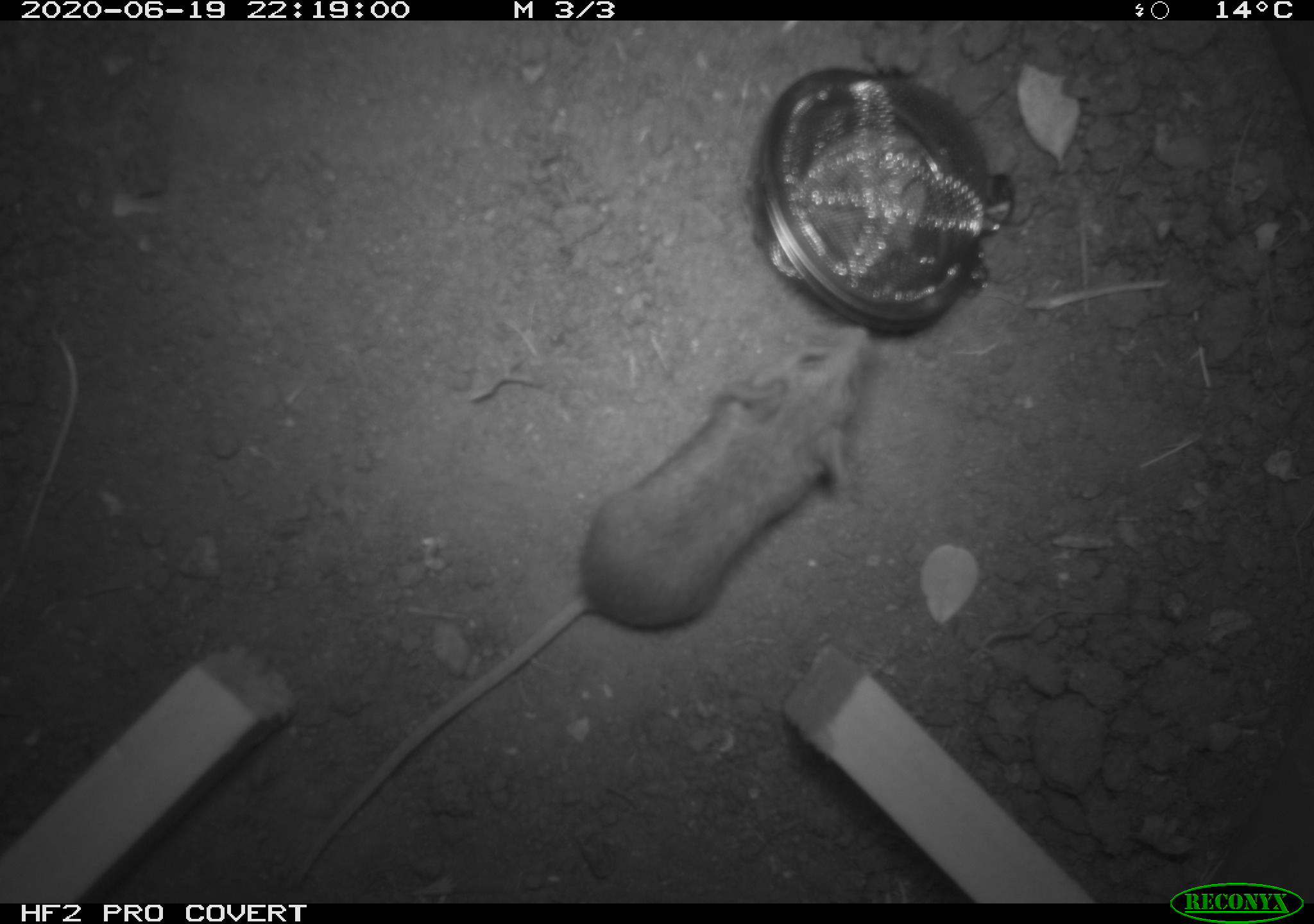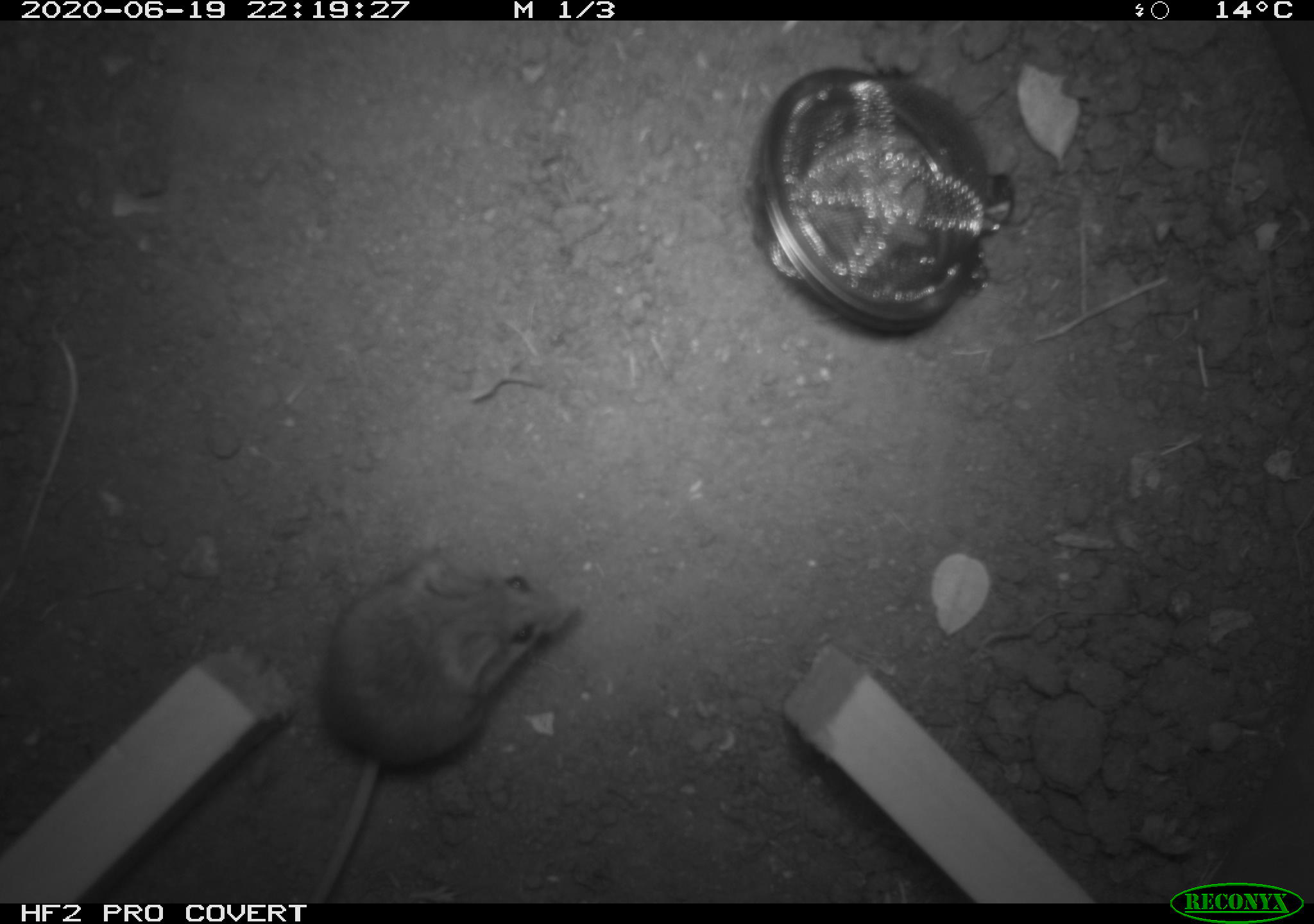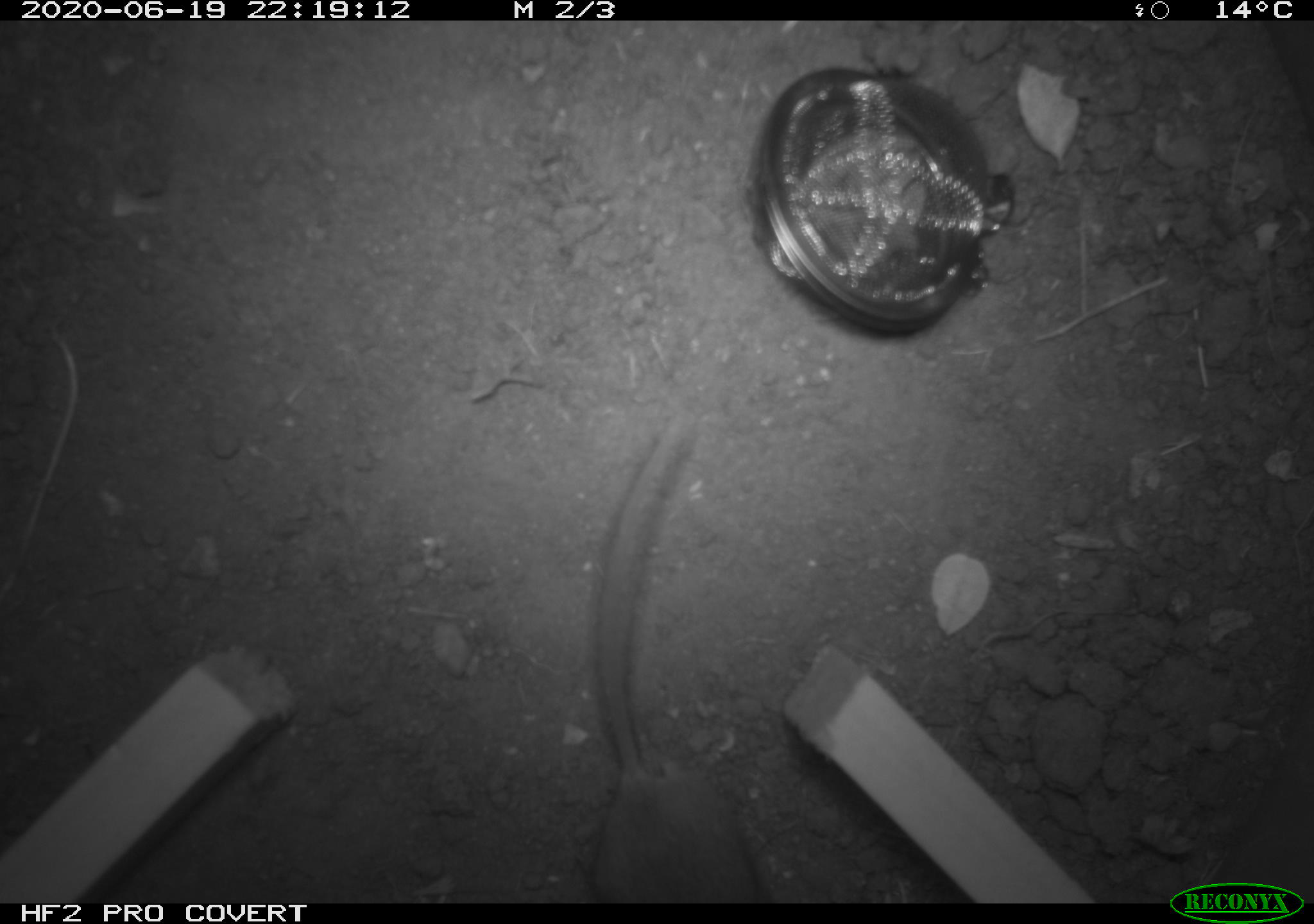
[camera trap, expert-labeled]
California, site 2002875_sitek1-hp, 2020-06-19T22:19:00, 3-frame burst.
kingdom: Animalia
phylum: Chordata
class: Mammalia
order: Rodentia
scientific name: Rodentia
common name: mouse species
Mouse species (Rodentia).